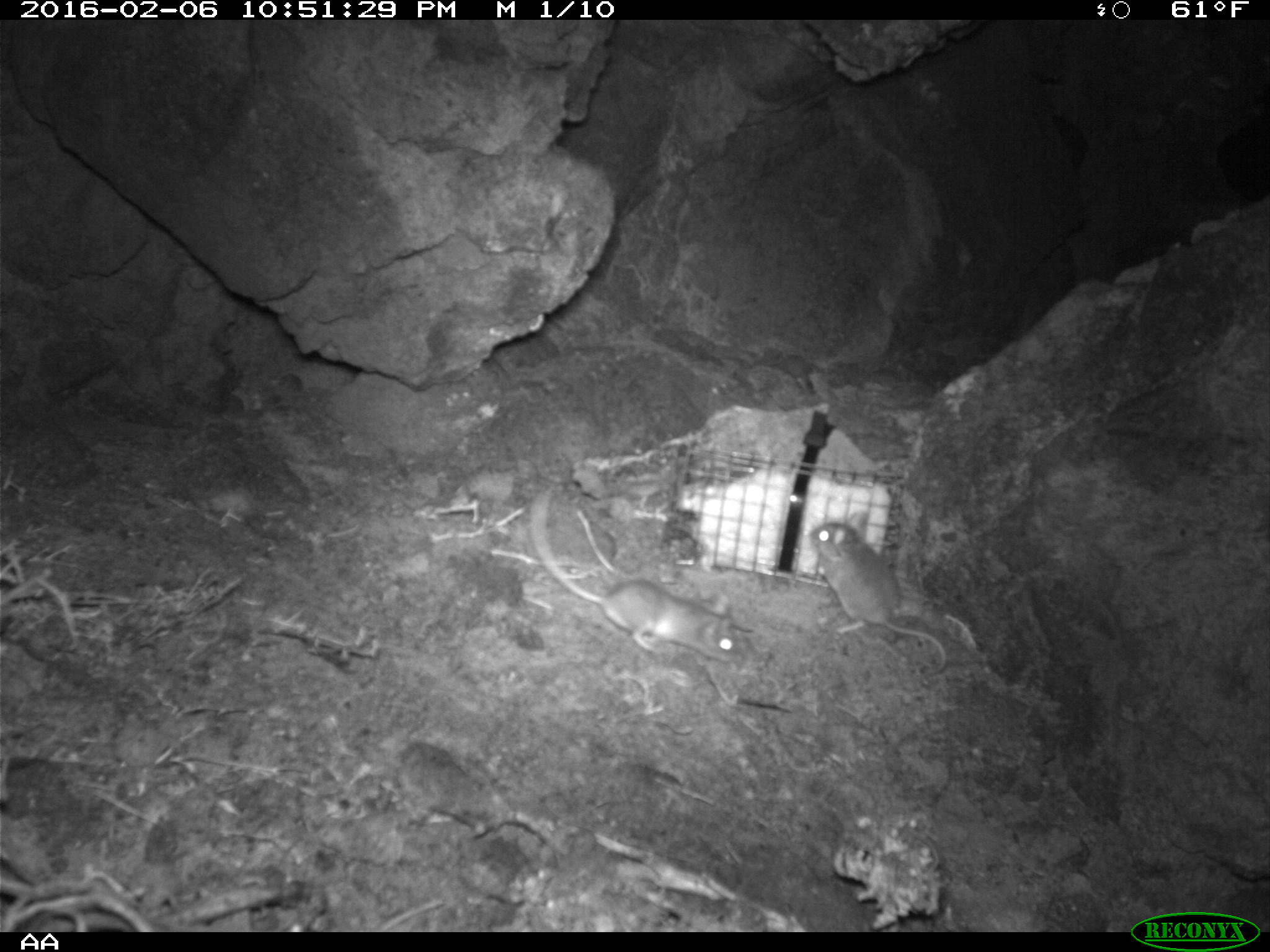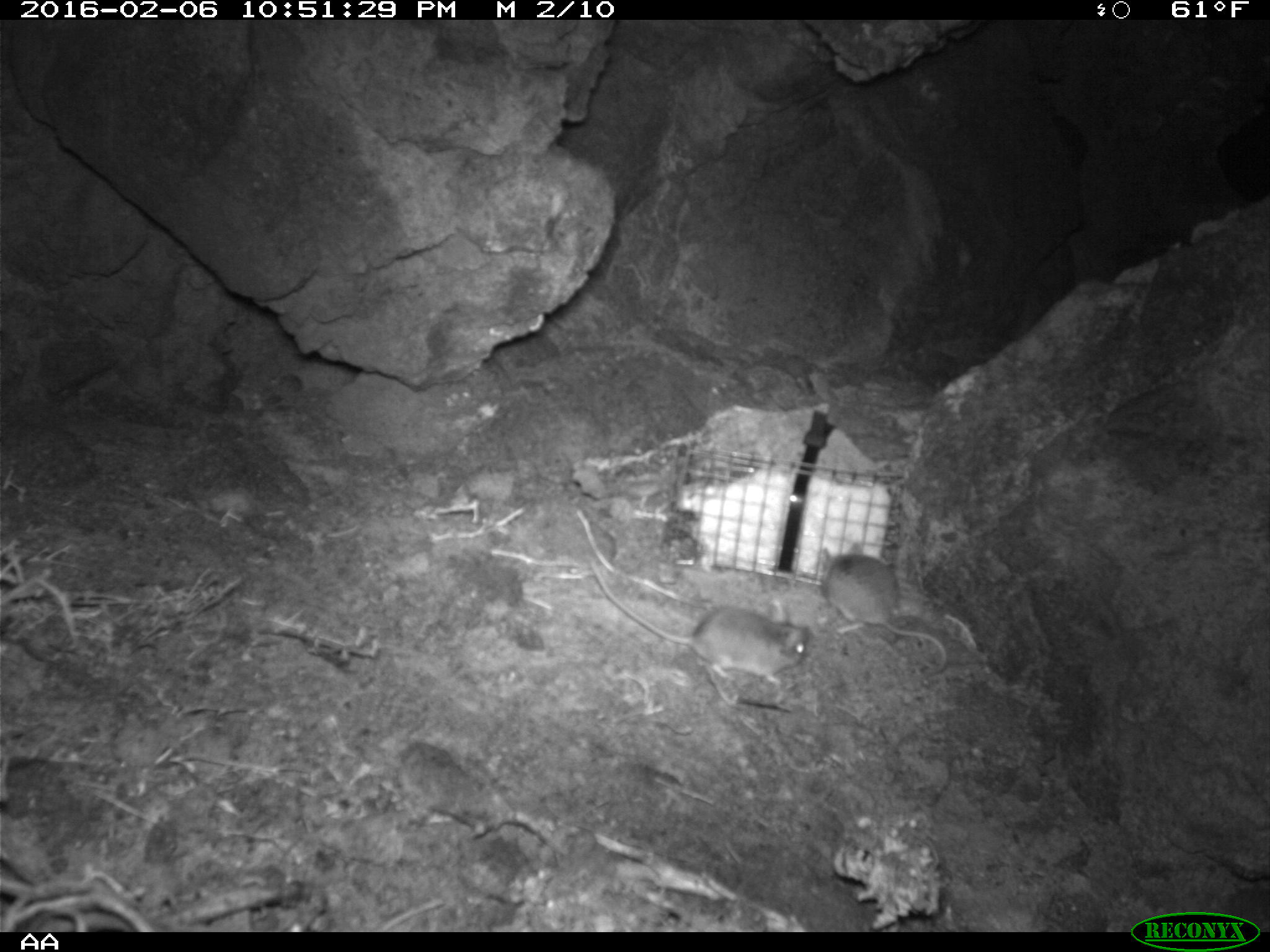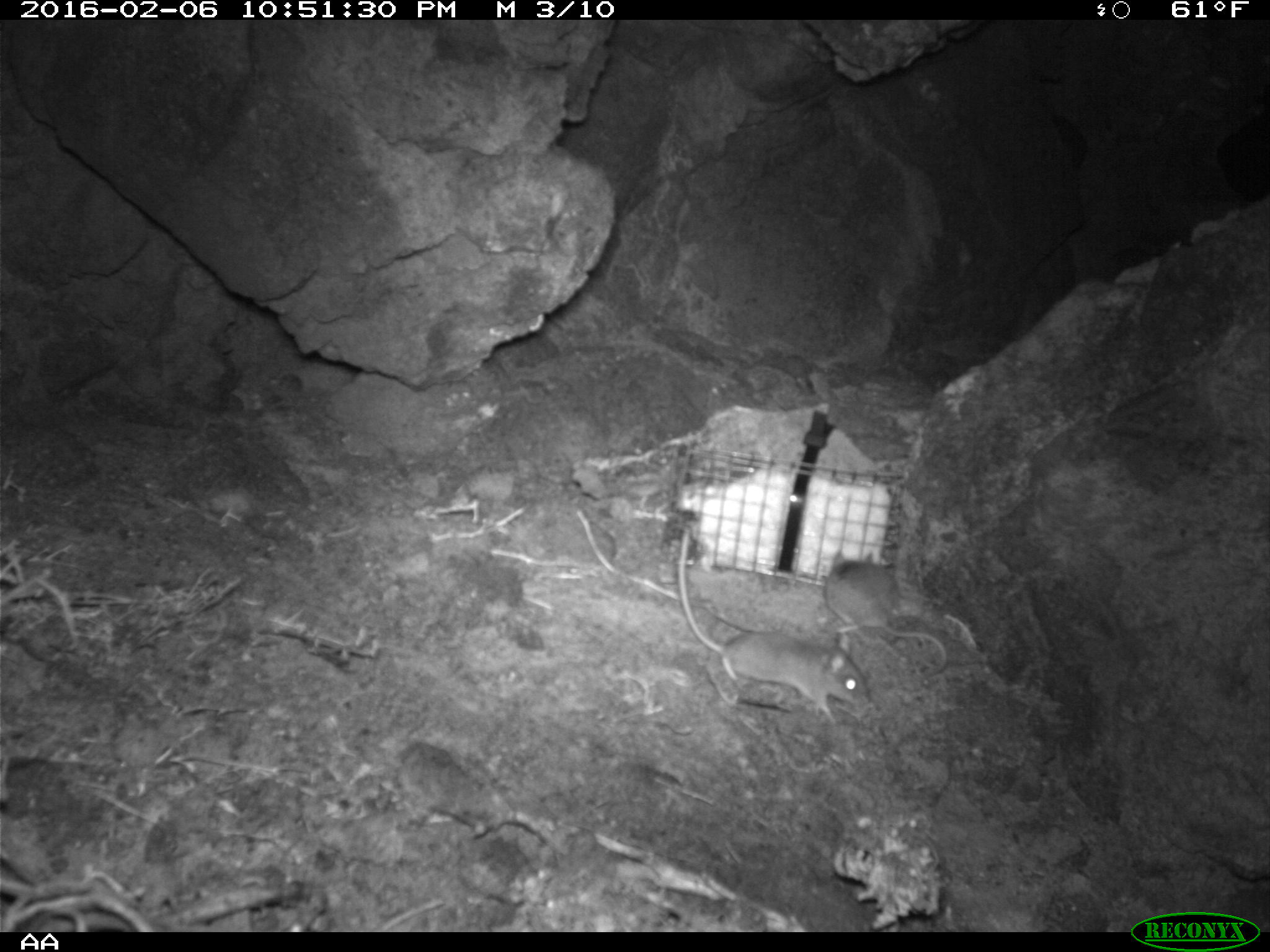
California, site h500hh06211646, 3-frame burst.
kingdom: Animalia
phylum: Chordata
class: Mammalia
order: Rodentia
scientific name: Rodentia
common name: rodent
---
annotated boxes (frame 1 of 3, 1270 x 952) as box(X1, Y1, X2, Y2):
rodent: box(528, 485, 745, 664); box(807, 508, 948, 674)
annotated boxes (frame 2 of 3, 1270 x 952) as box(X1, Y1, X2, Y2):
rodent: box(588, 563, 815, 685); box(815, 544, 948, 682)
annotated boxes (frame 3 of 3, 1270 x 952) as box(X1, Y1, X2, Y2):
rodent: box(677, 524, 870, 725); box(823, 547, 949, 679)